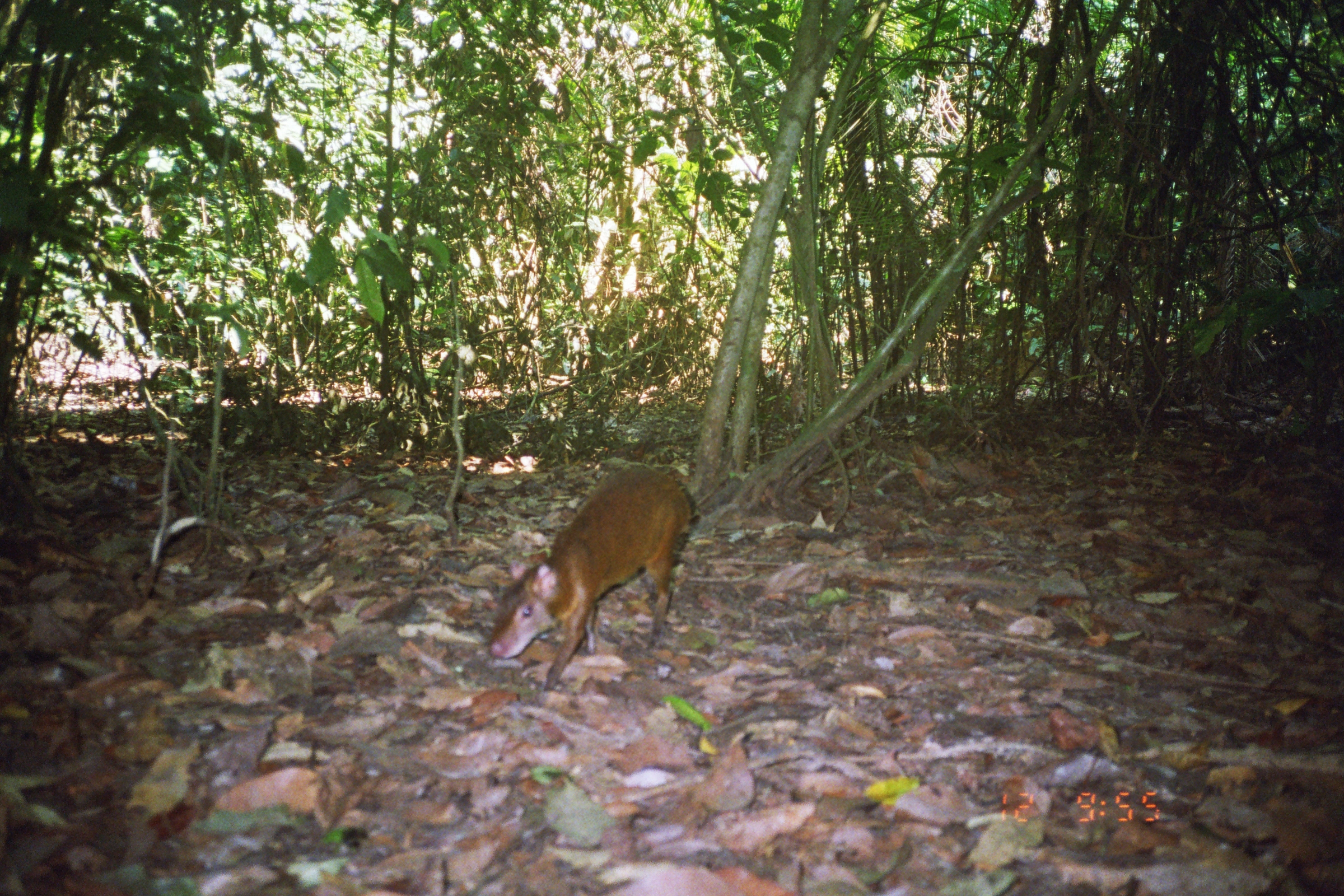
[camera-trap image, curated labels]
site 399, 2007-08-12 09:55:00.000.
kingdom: Animalia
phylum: Chordata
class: Mammalia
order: Rodentia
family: Dasyproctidae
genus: Dasyprocta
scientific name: Dasyprocta punctata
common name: central american agouti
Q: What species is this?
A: Dasyprocta punctata (central american agouti).